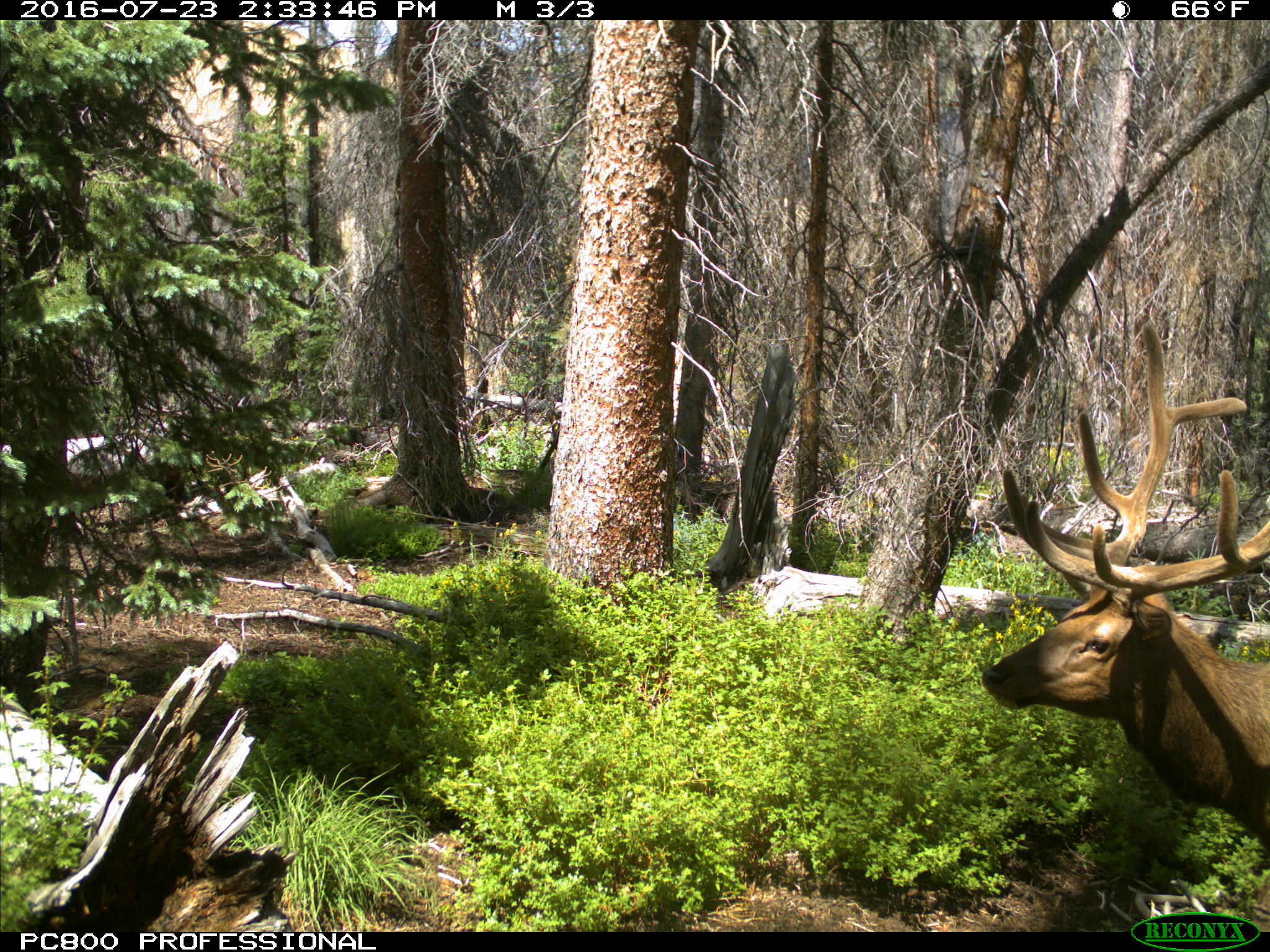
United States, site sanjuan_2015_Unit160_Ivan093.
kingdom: Animalia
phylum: Chordata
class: Mammalia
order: Artiodactyla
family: Cervidae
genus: Cervus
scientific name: Cervus elaphus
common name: red deer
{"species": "Cervus elaphus (red deer)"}